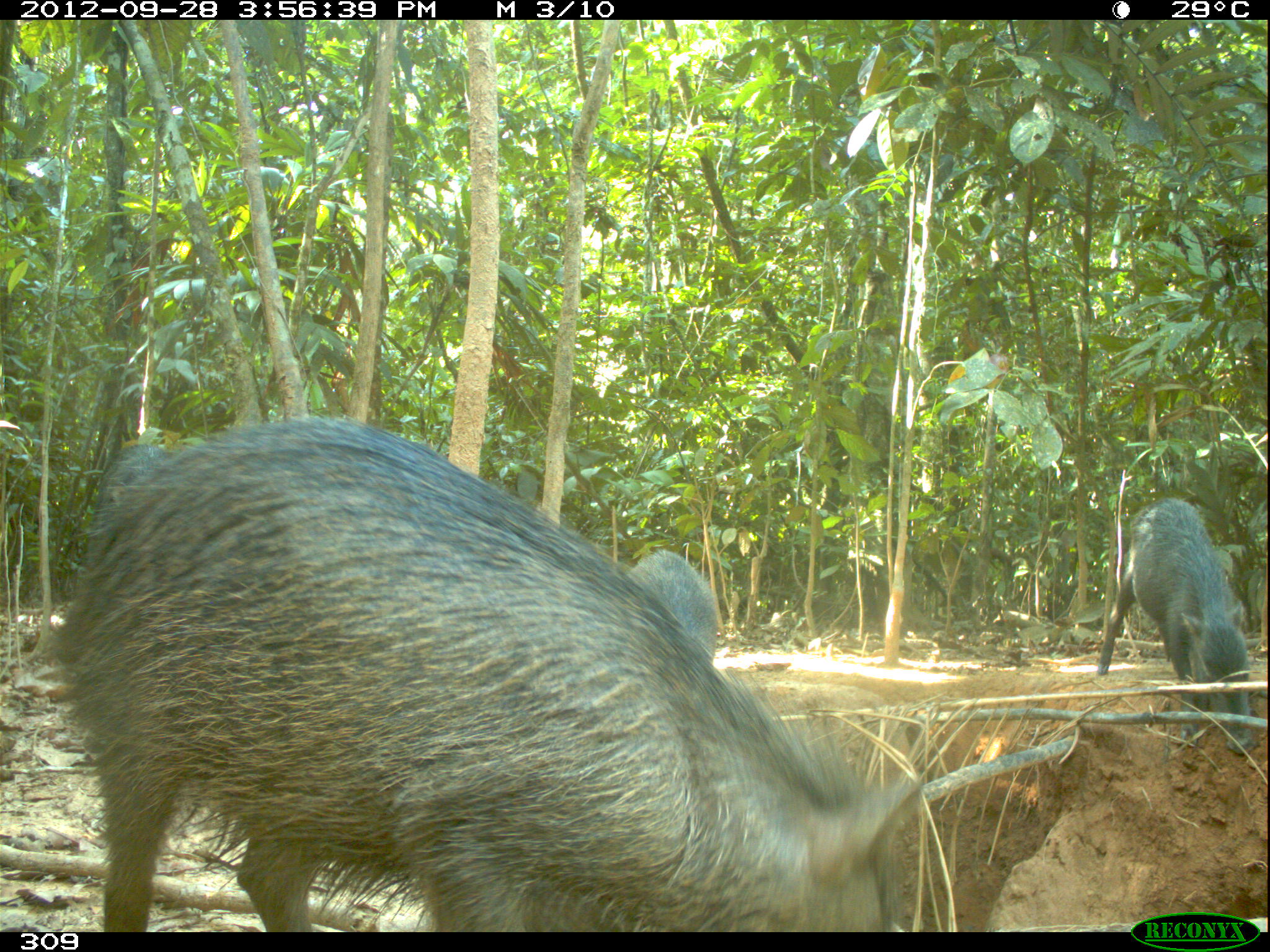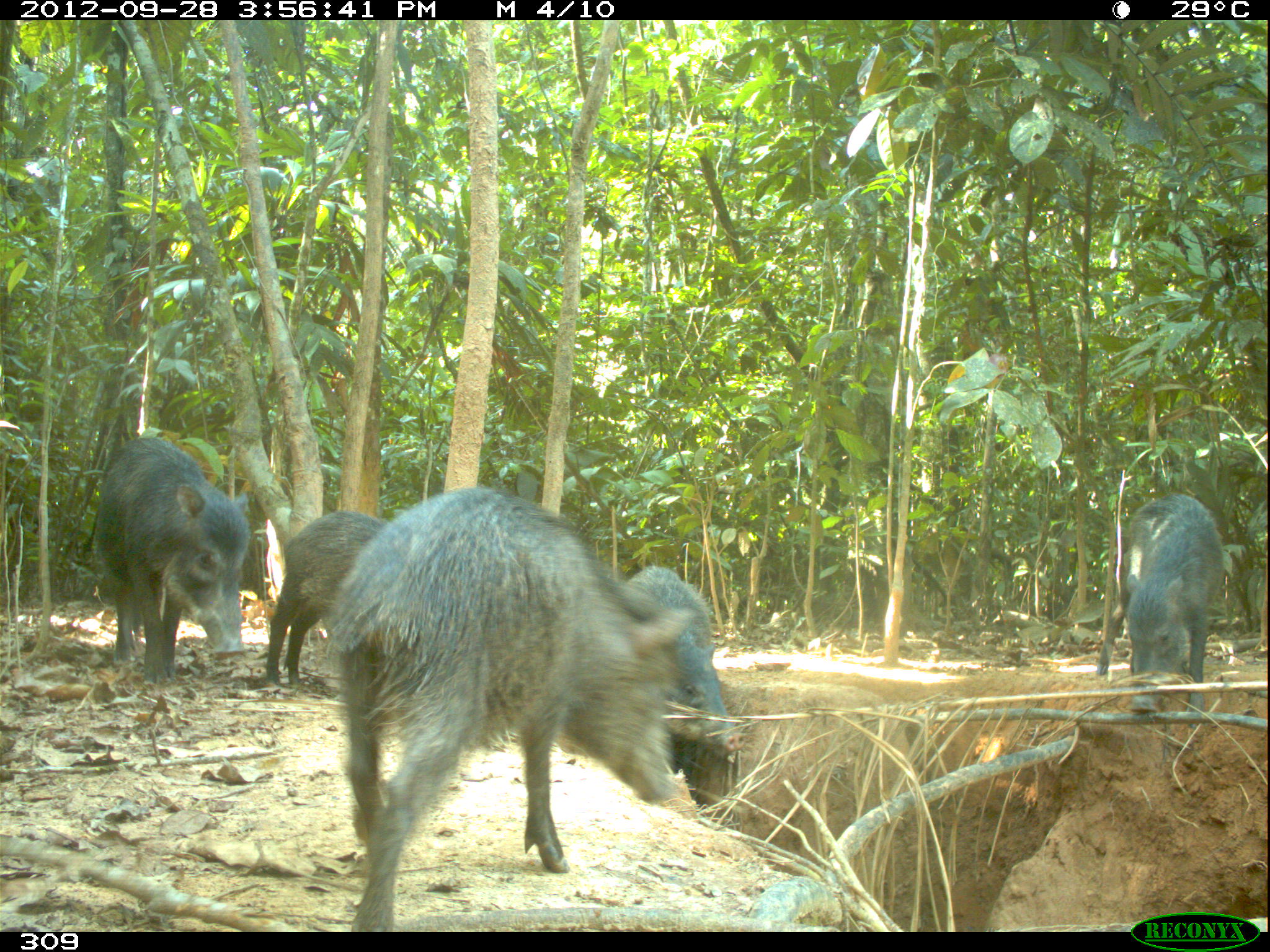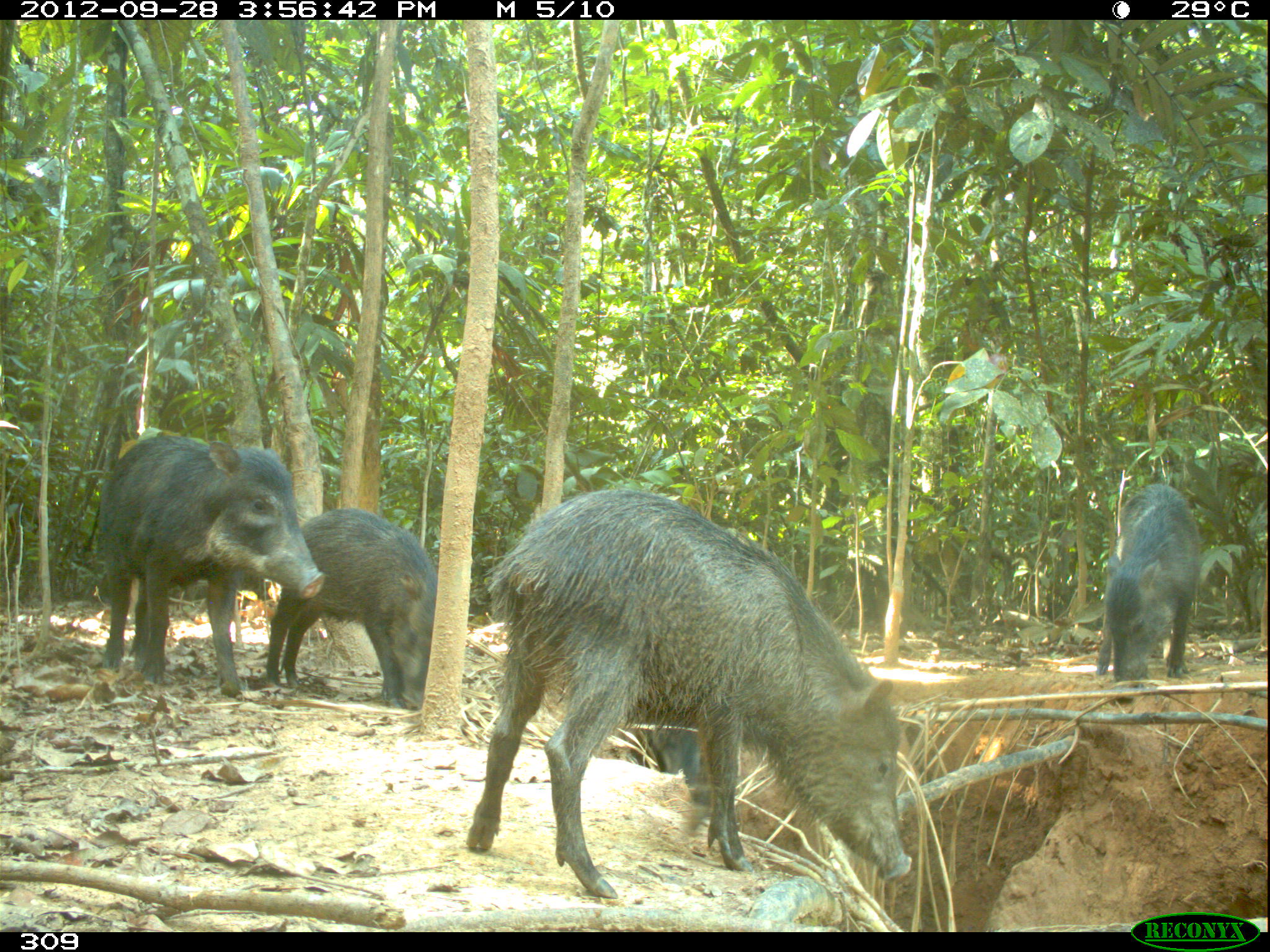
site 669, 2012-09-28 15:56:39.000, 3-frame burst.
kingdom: Animalia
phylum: Chordata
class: Mammalia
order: Artiodactyla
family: Tayassuidae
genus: Tayassu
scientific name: Tayassu pecari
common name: white-lipped peccary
Tayassu pecari (white-lipped peccary).